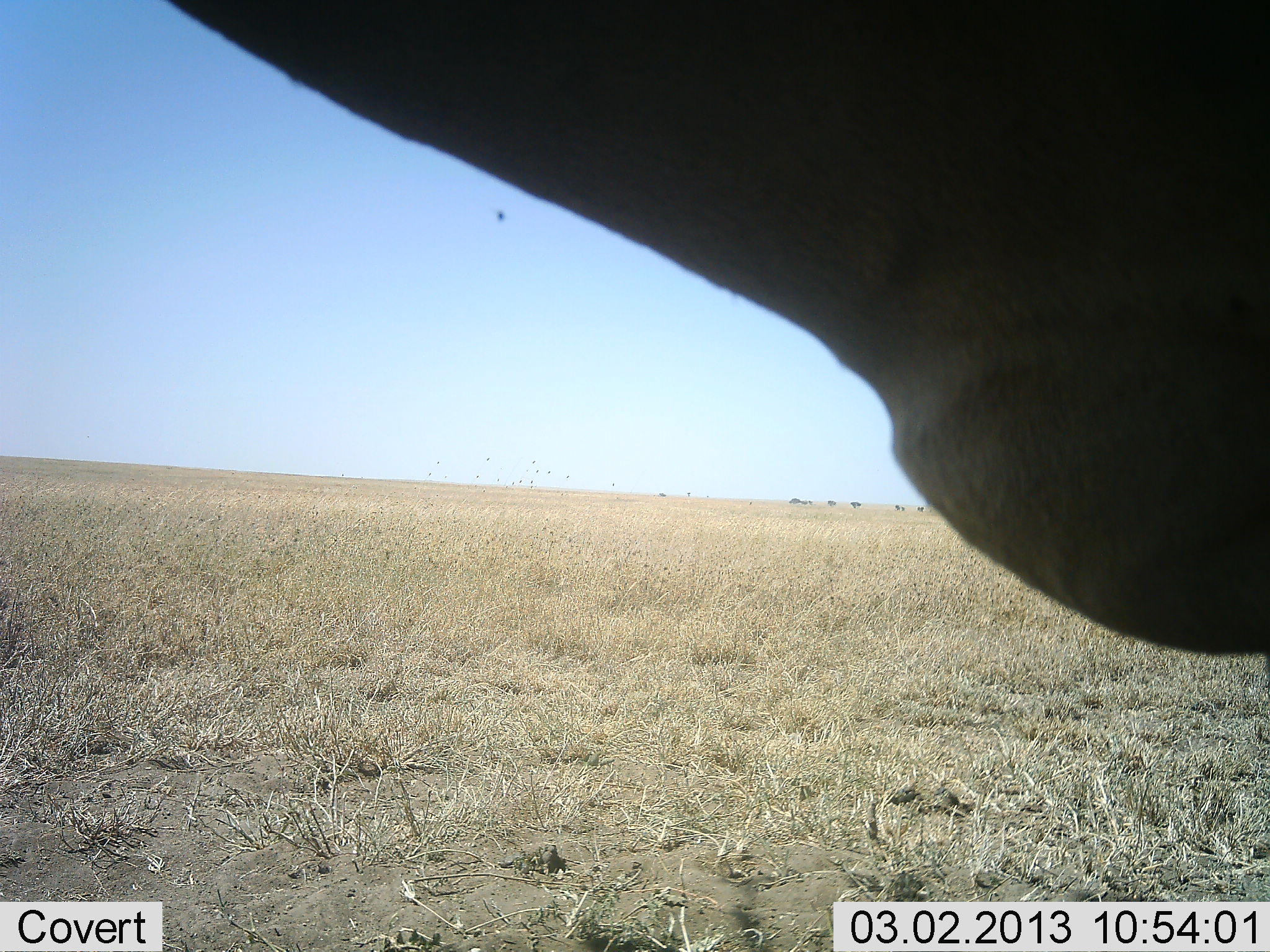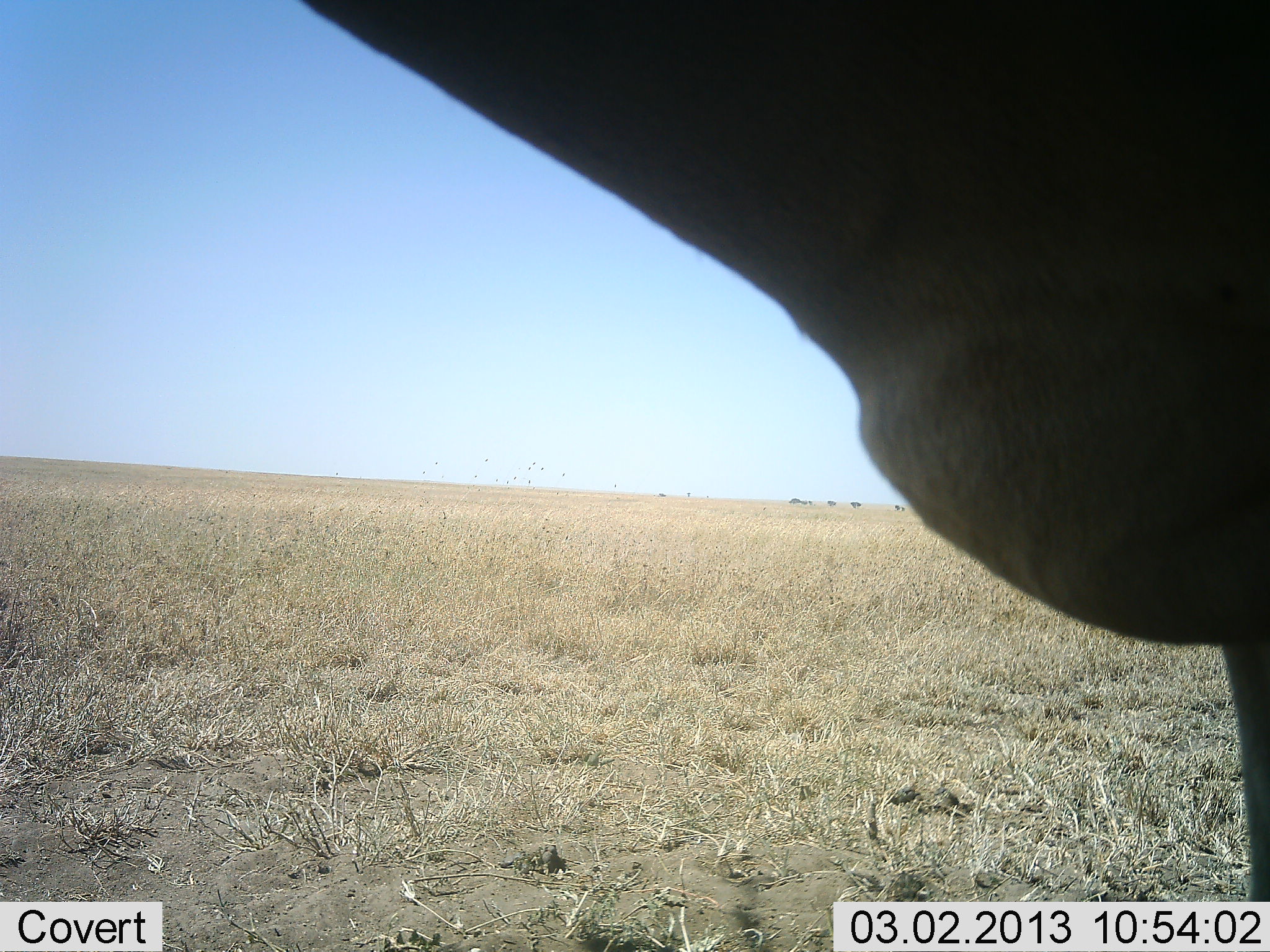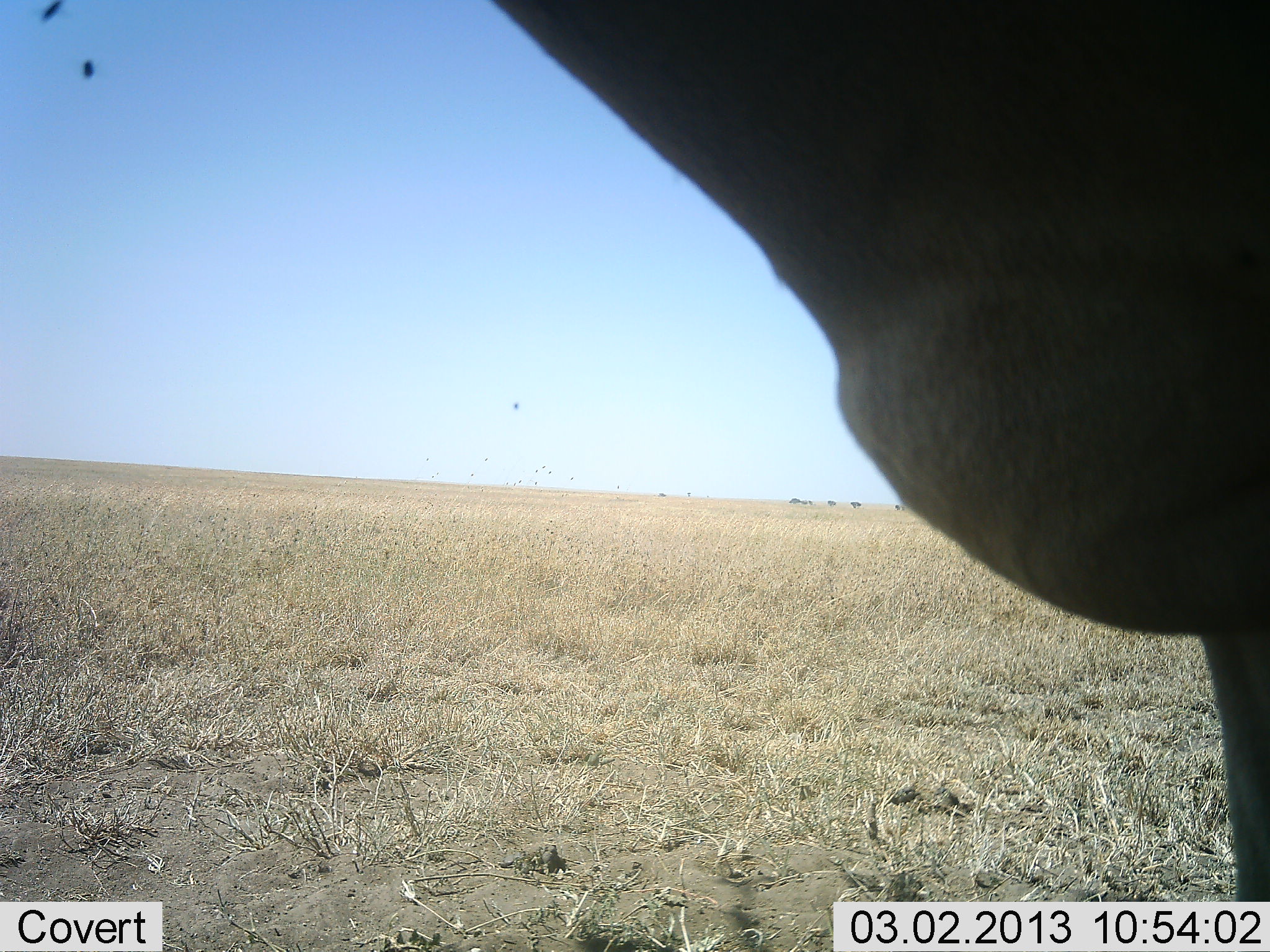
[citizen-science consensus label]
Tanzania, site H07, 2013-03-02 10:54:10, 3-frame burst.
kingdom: Animalia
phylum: Chordata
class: Mammalia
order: Artiodactyla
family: Bovidae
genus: Alcelaphus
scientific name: Alcelaphus buselaphus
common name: hartebeest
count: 1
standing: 100%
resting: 0%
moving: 0%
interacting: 0%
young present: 0%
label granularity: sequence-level